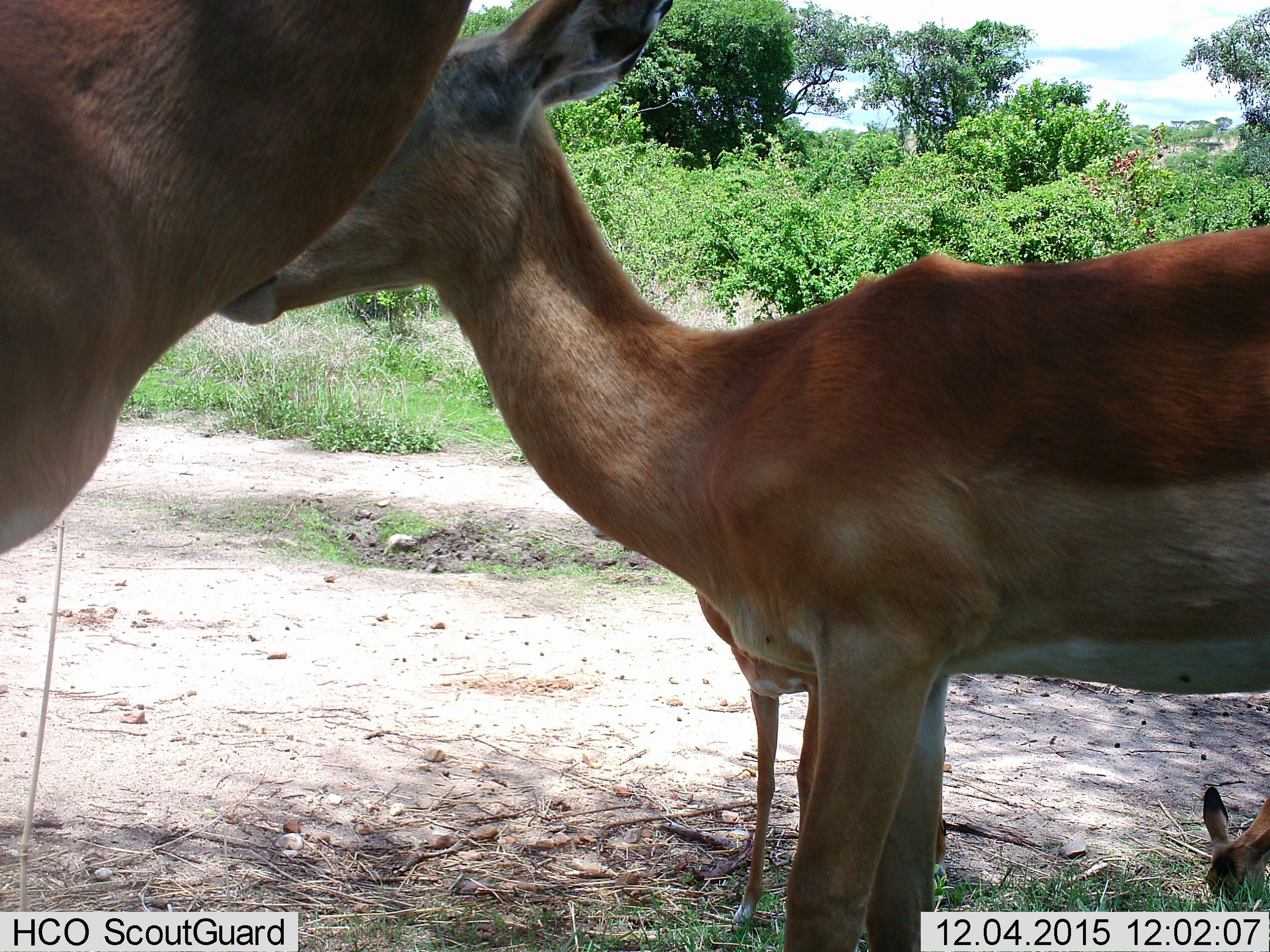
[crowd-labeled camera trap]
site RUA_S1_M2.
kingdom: Animalia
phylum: Chordata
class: Mammalia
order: Artiodactyla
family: Bovidae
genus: Aepyceros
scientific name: Aepyceros melampus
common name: impala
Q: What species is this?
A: Impala (Aepyceros melampus).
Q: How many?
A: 4.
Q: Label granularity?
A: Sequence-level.